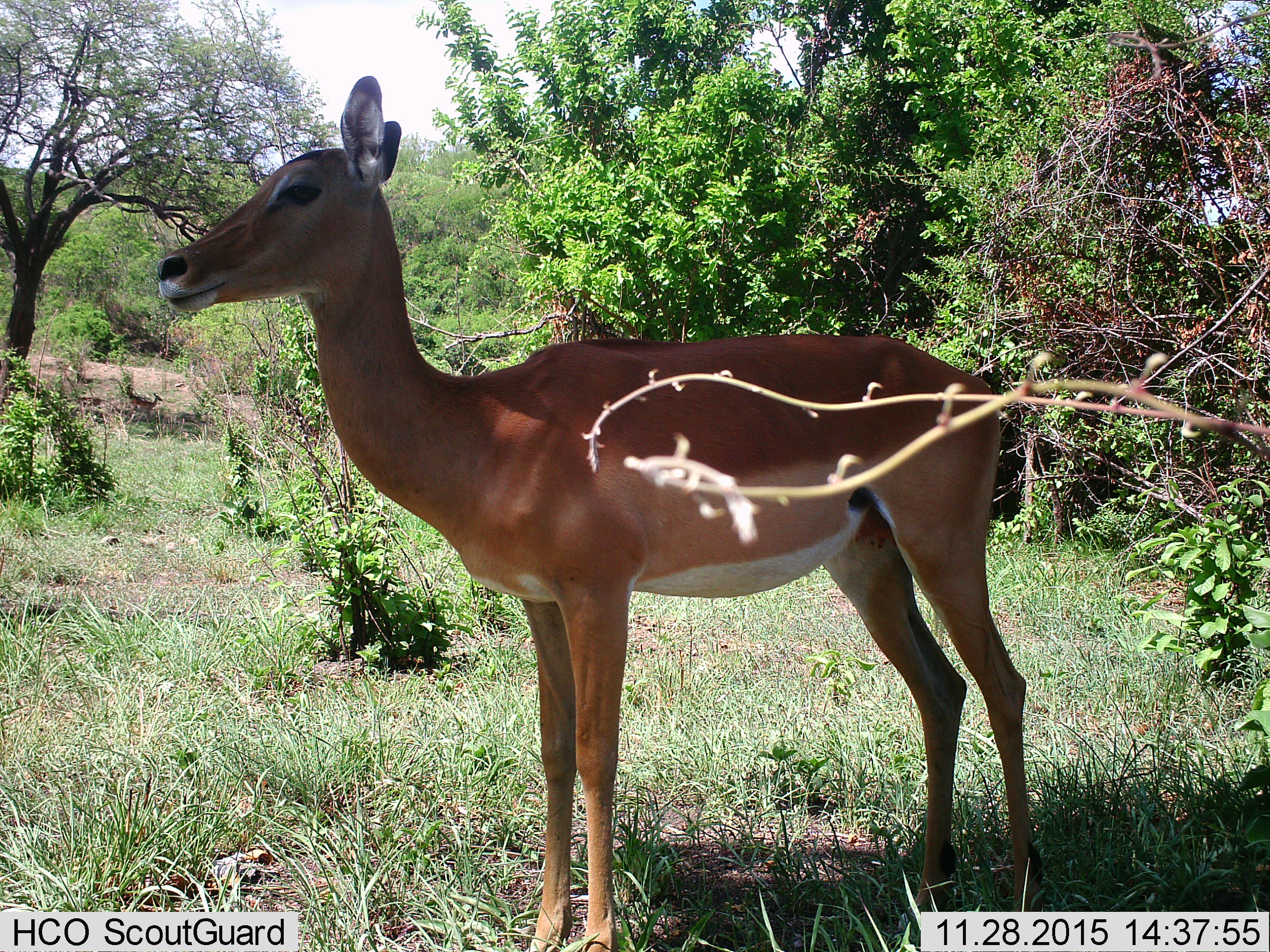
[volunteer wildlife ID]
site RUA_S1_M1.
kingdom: Animalia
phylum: Chordata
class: Mammalia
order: Artiodactyla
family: Bovidae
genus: Aepyceros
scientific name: Aepyceros melampus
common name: impala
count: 1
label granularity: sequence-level